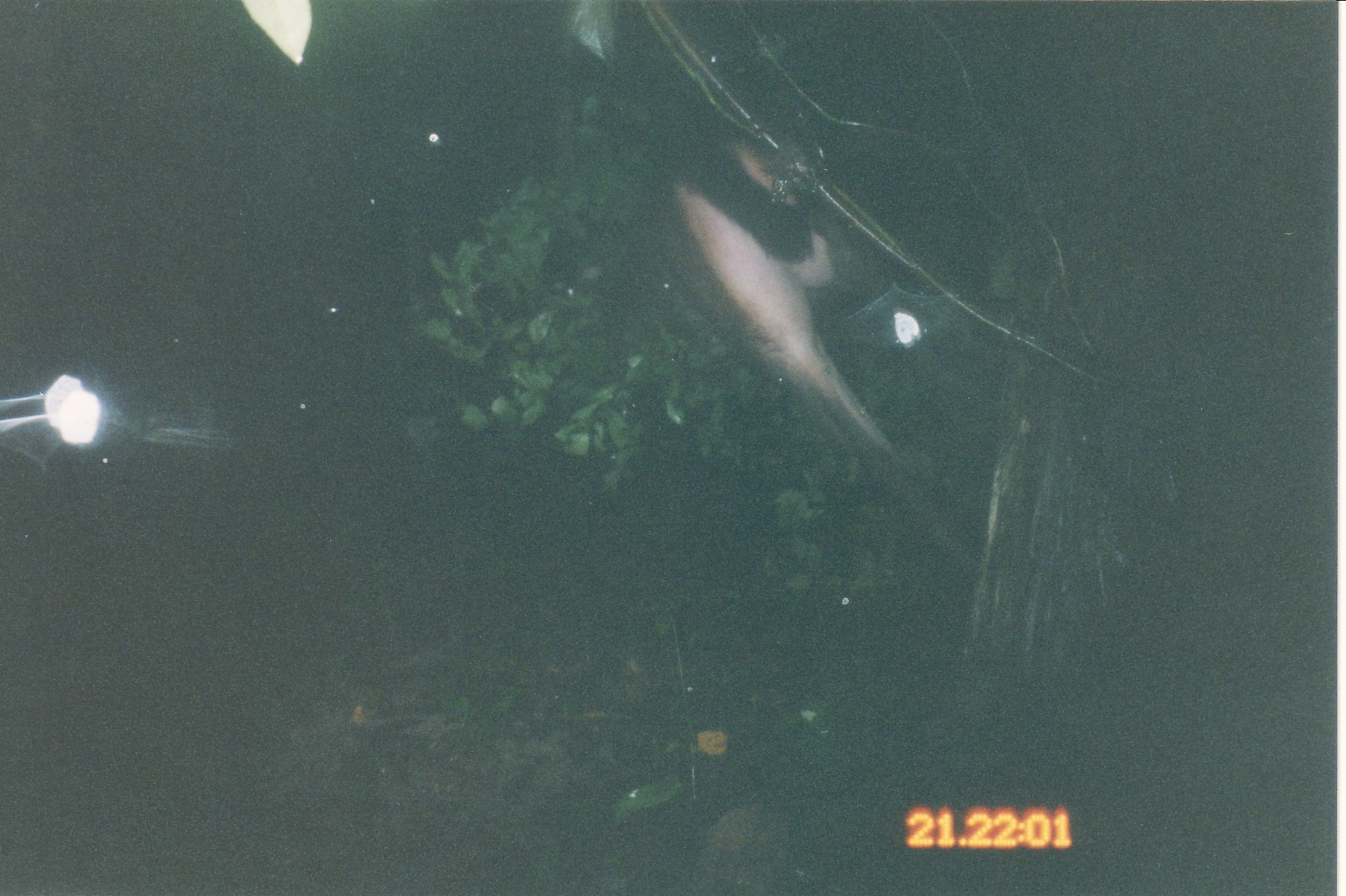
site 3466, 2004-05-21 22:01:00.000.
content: unidentified animal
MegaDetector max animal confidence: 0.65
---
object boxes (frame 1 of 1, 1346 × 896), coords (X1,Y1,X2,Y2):
unknown: (651,130,981,578)